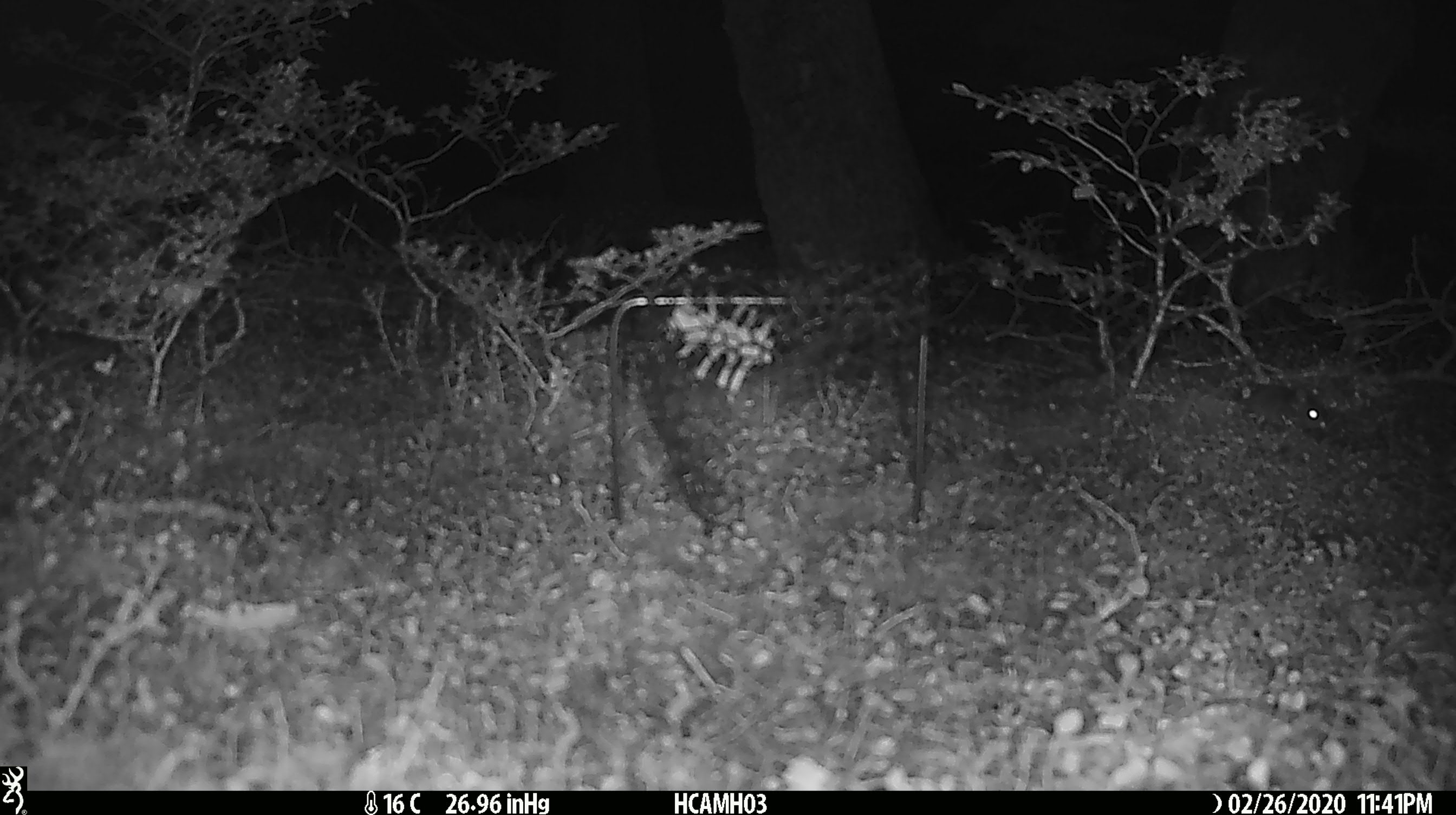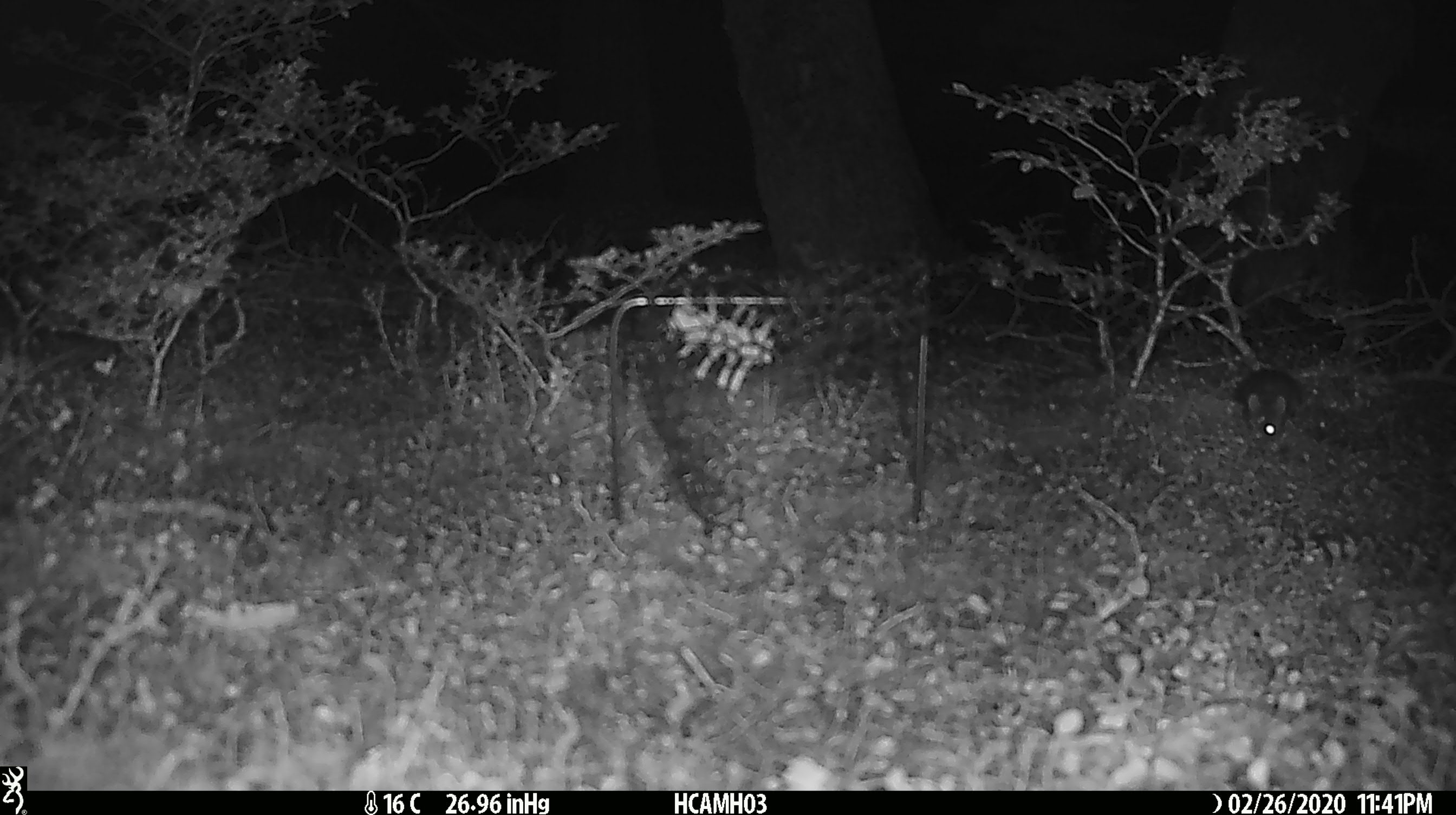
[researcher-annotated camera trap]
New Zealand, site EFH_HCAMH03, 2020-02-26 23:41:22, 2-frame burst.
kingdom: Animalia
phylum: Chordata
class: Mammalia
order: Rodentia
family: Muridae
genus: Mus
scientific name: Mus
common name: mouse